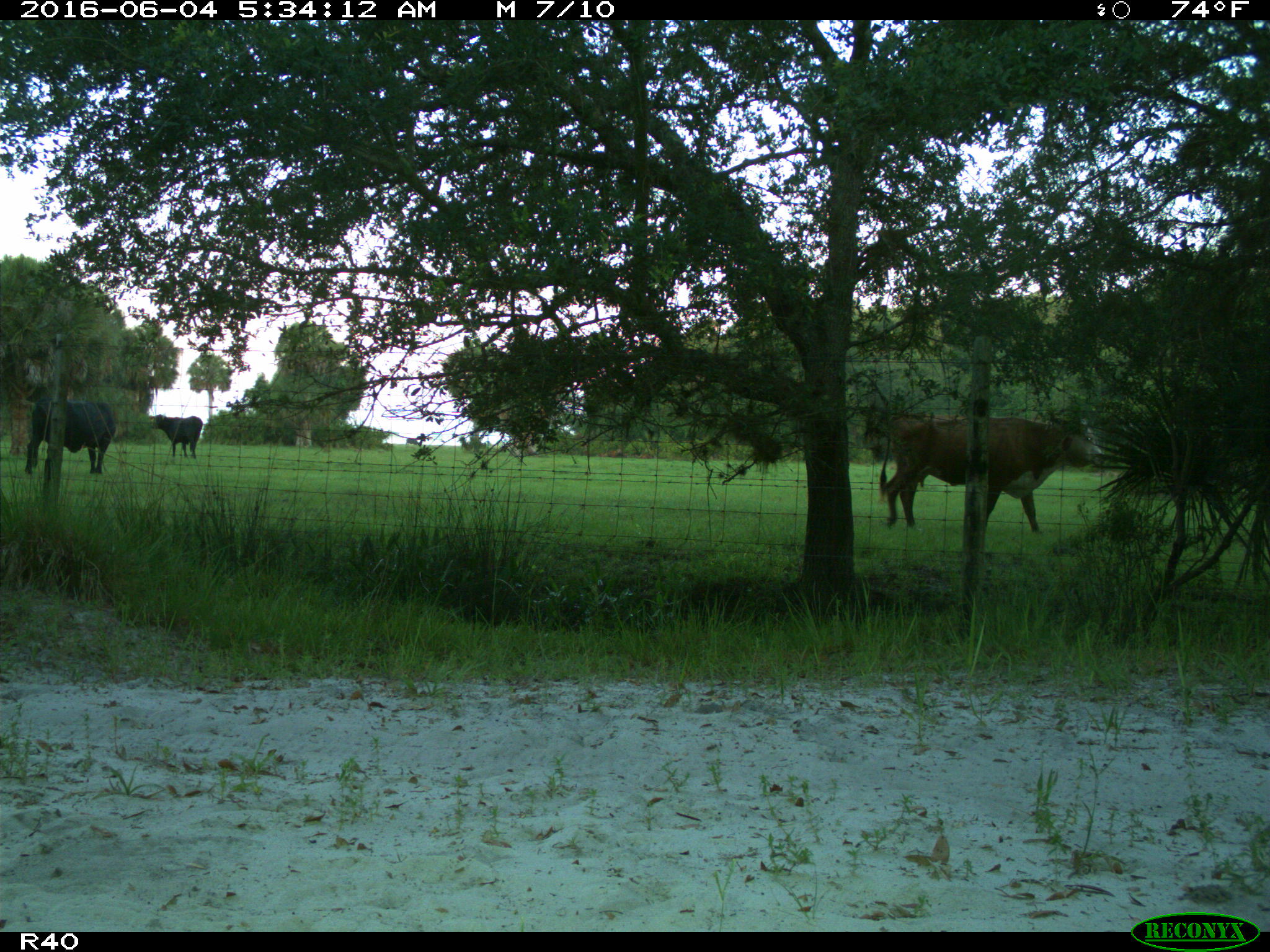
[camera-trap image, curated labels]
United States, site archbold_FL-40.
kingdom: Animalia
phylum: Chordata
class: Mammalia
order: Artiodactyla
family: Bovidae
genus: Bos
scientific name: Bos taurus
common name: domestic cow